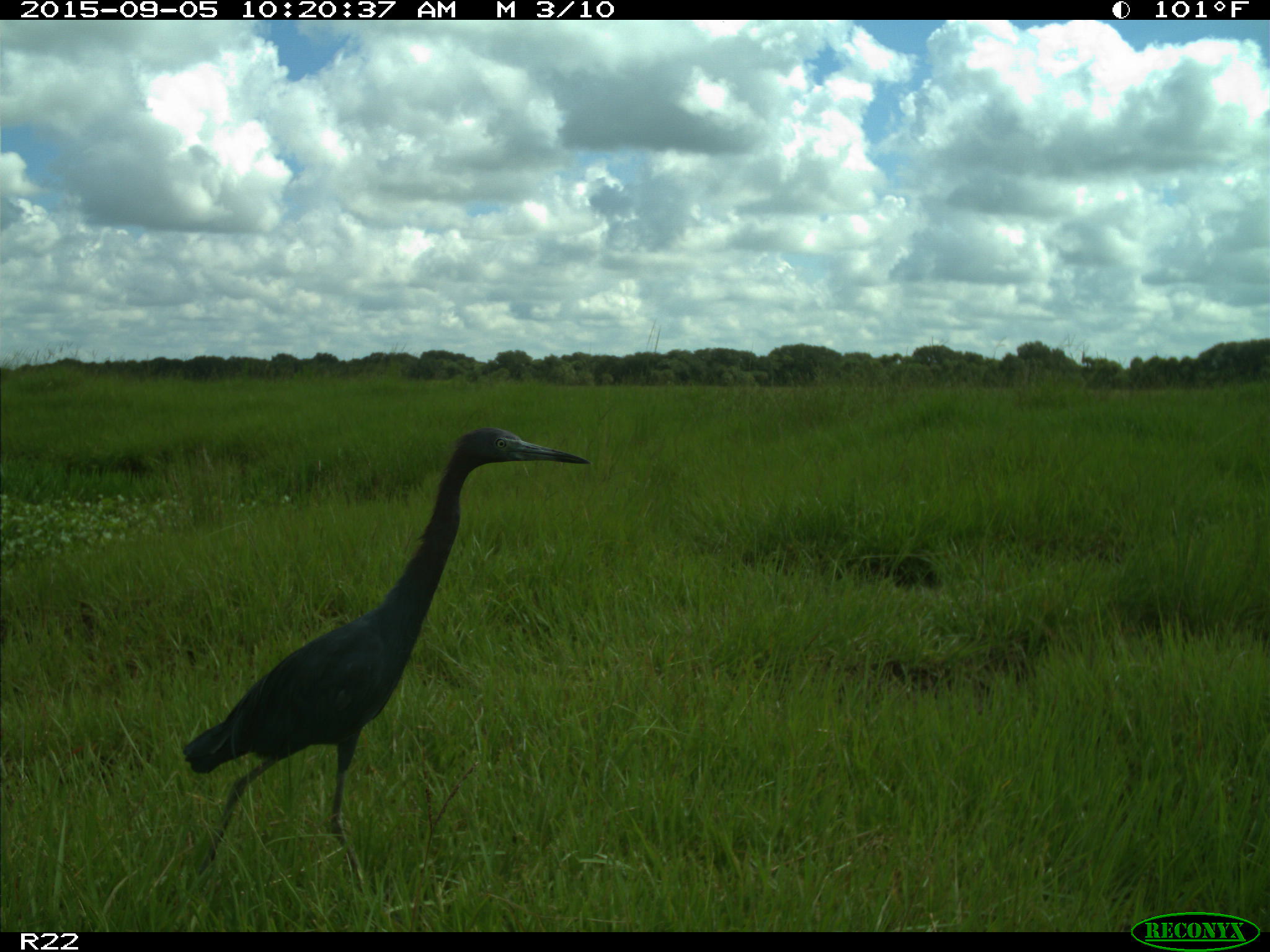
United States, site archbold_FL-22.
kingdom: Animalia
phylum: Chordata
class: Aves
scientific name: Aves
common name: birds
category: unidentified bird